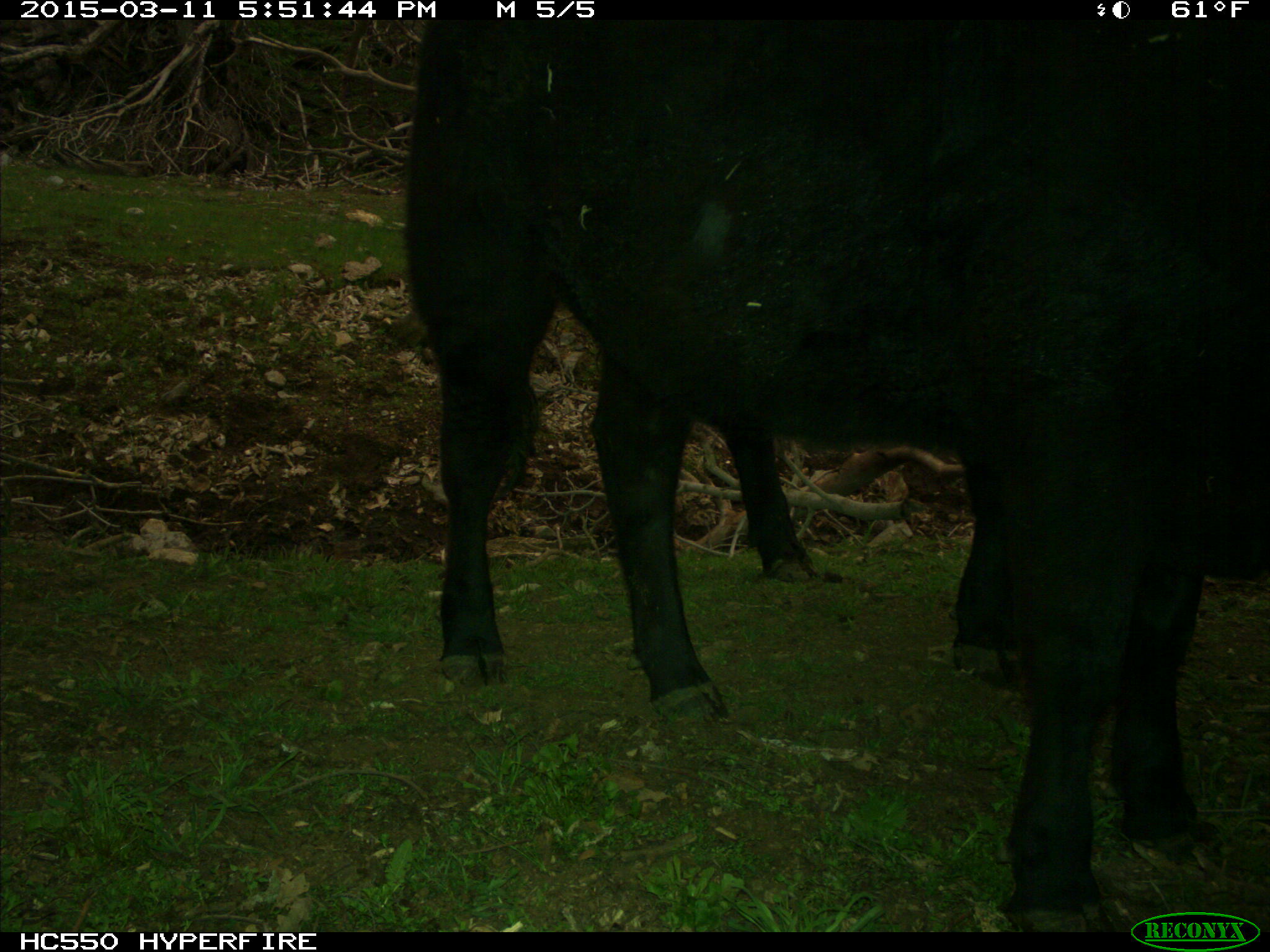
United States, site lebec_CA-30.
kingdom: Animalia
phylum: Chordata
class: Mammalia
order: Artiodactyla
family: Bovidae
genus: Bos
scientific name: Bos taurus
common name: domestic cow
Bos taurus (domestic cow).